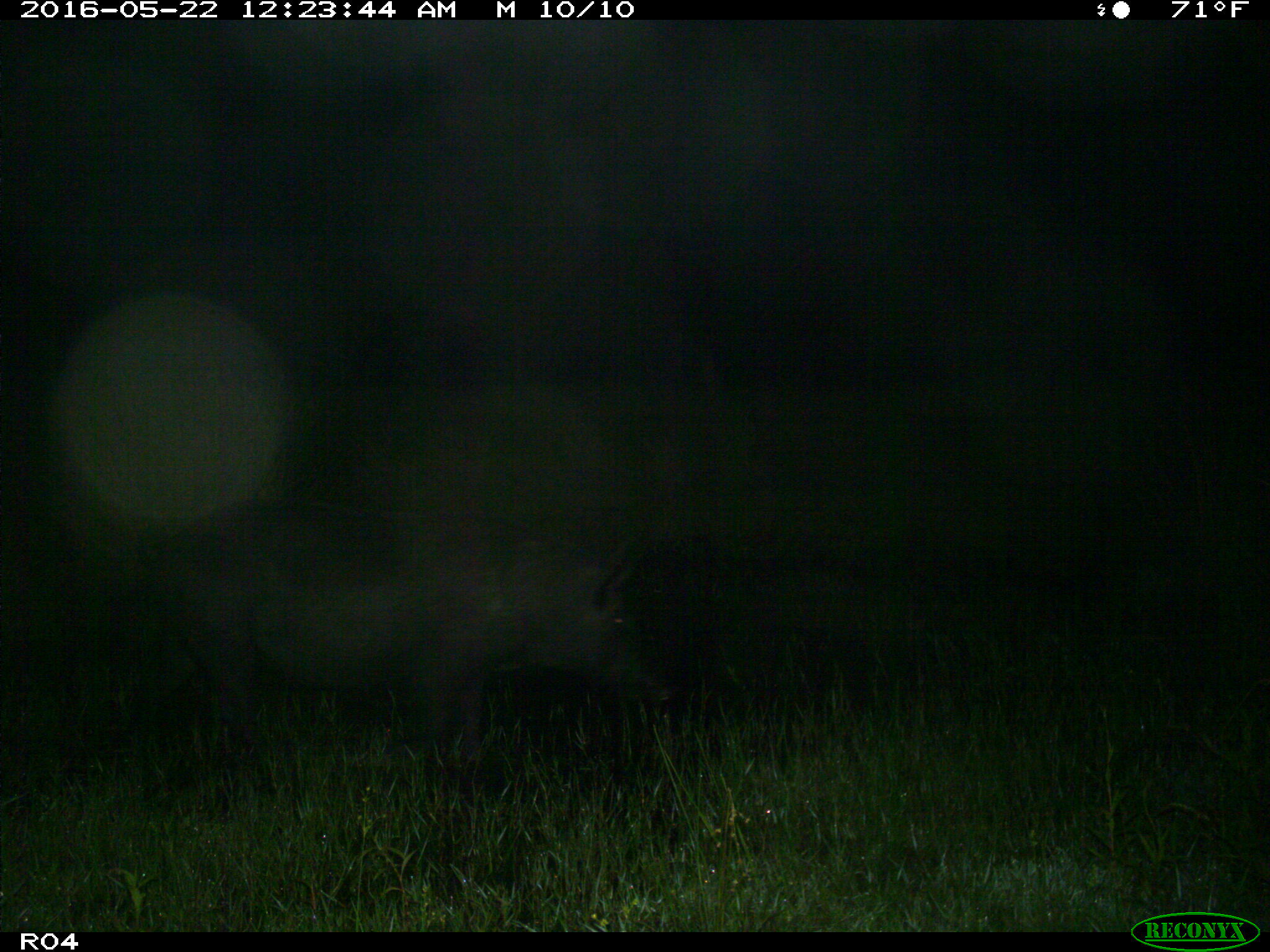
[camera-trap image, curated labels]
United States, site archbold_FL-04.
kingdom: Animalia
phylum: Chordata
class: Mammalia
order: Artiodactyla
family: Suidae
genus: Sus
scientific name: Sus scrofa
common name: wild boar